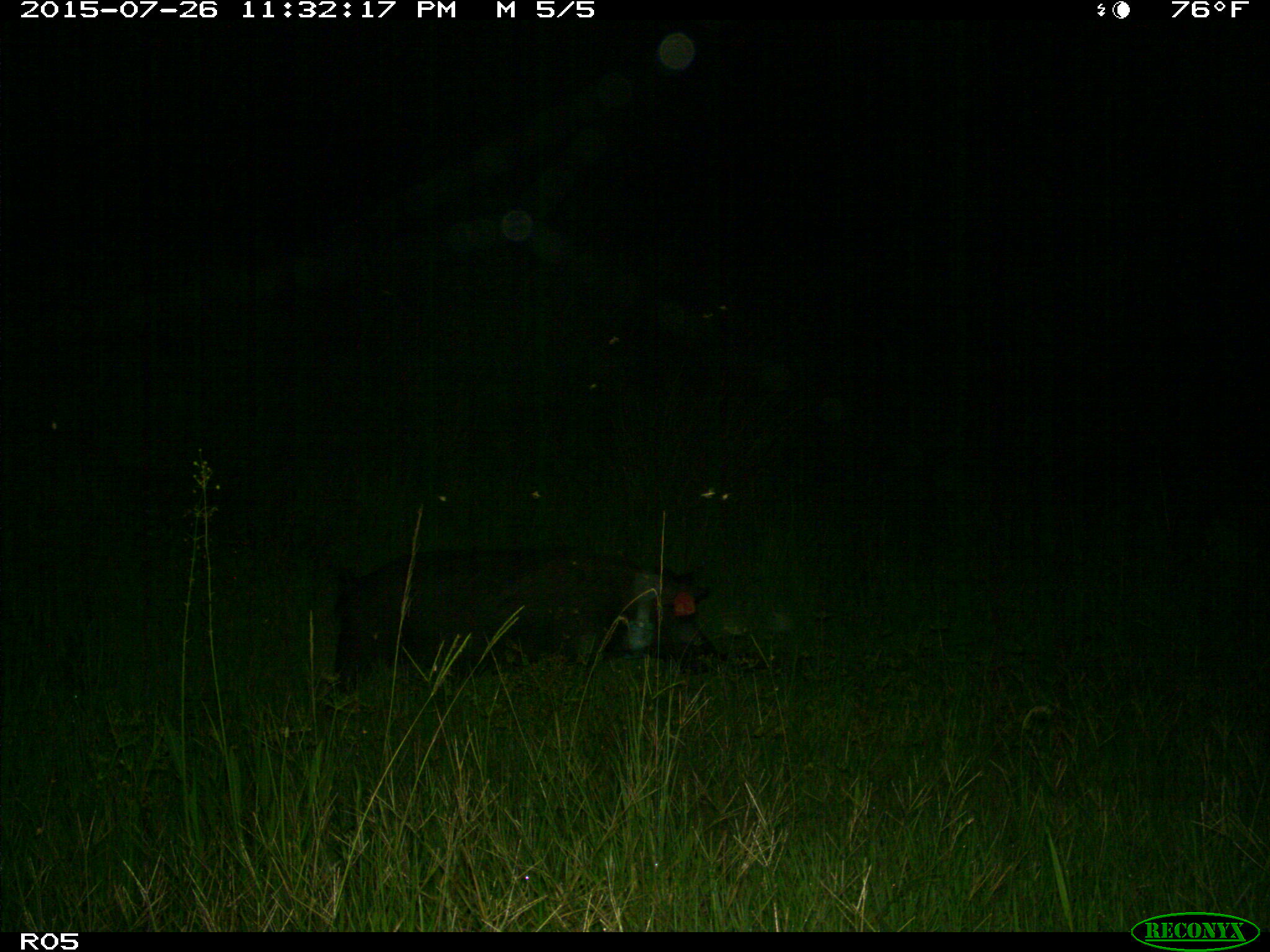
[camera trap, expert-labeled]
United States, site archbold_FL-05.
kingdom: Animalia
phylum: Chordata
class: Mammalia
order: Artiodactyla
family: Suidae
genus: Sus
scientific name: Sus scrofa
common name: wild boar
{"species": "Sus scrofa (wild boar)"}